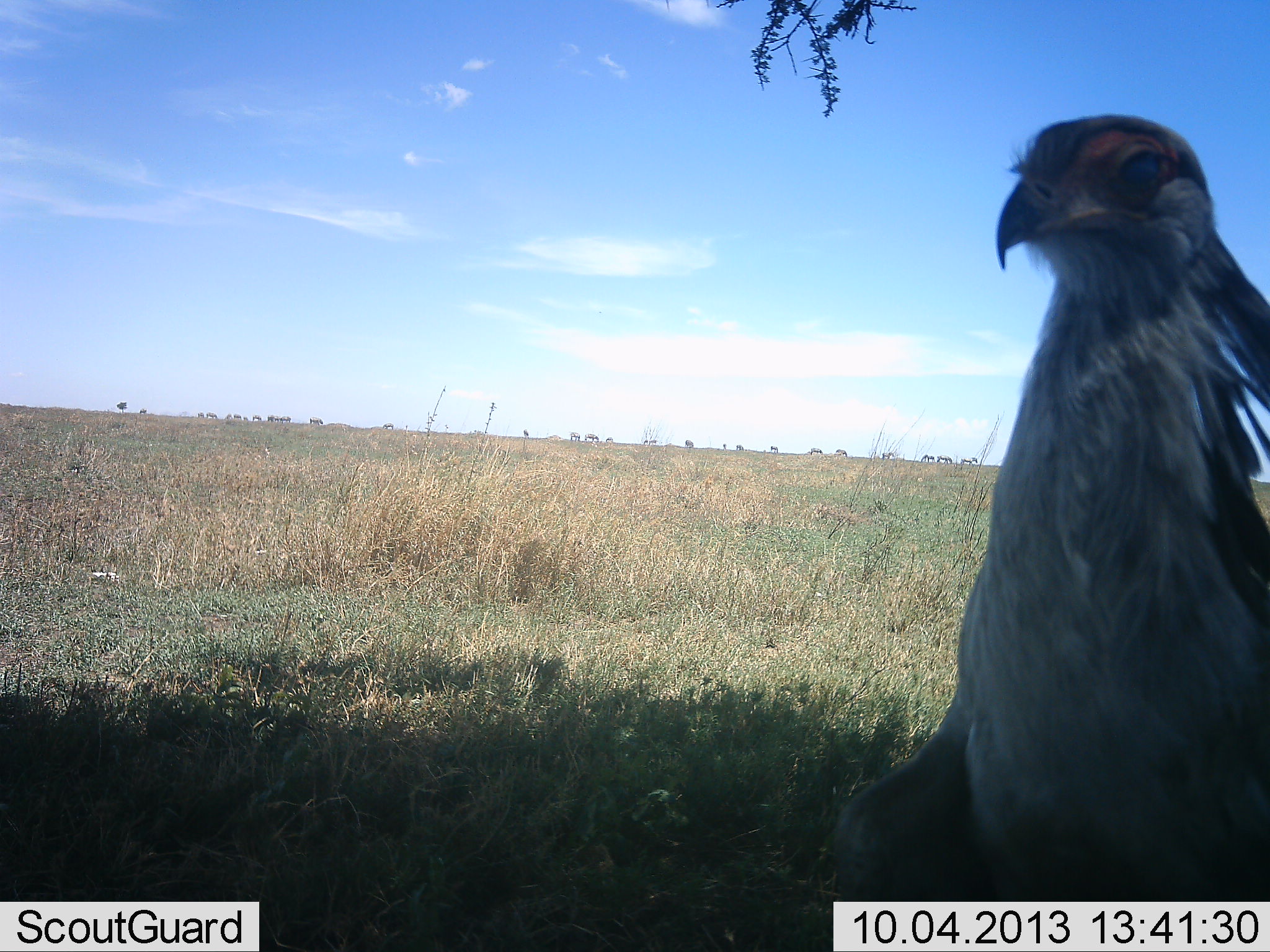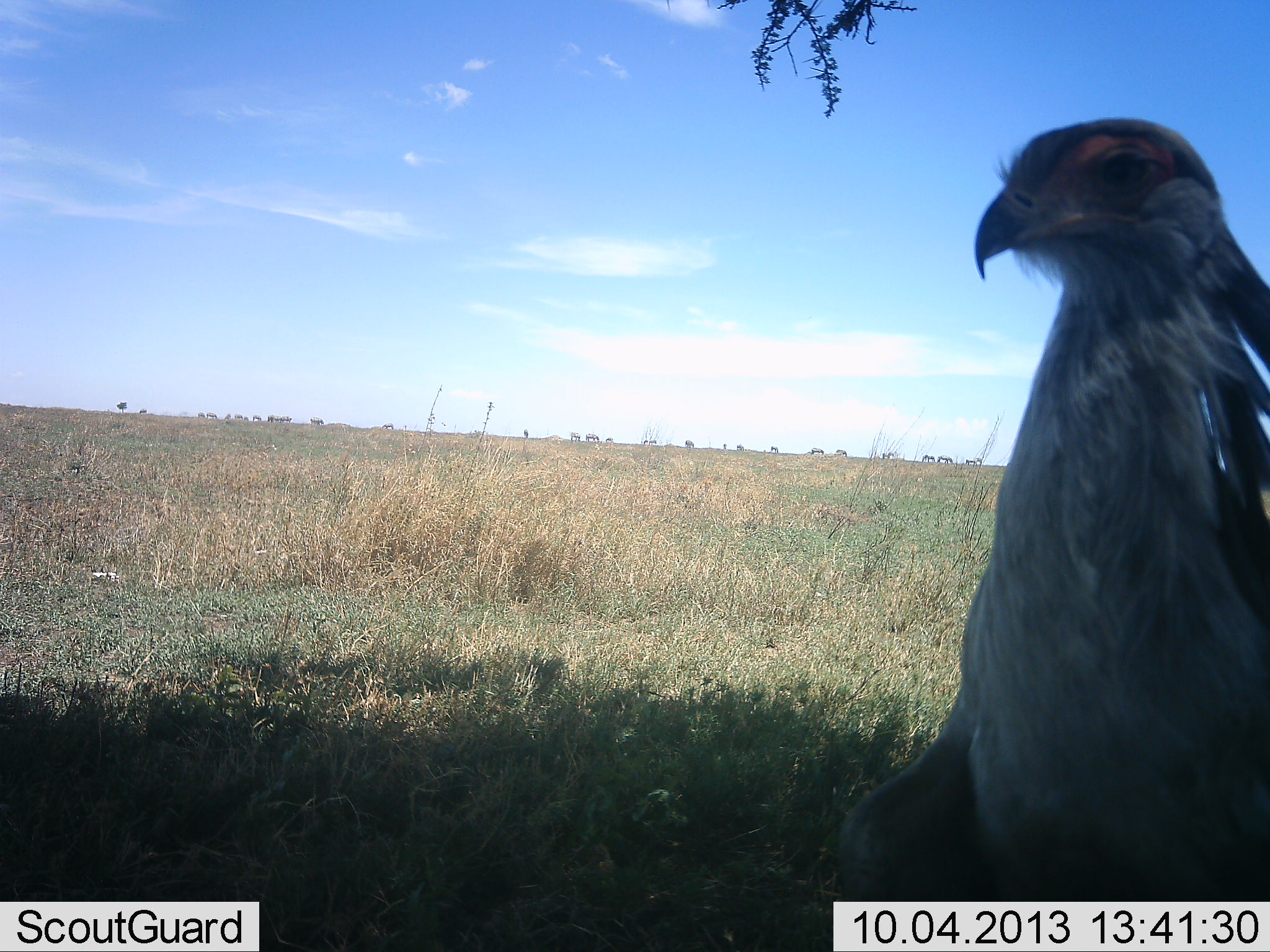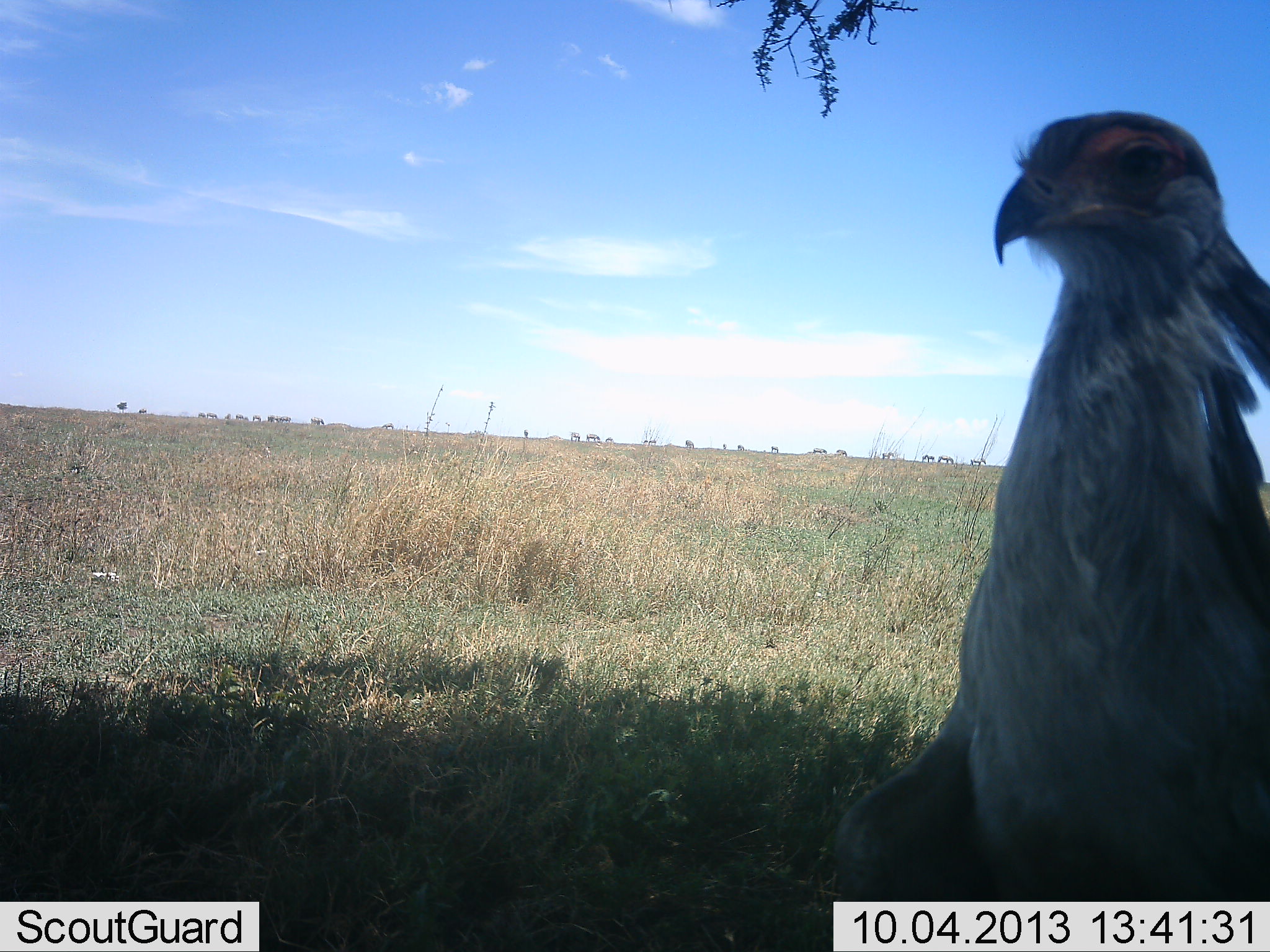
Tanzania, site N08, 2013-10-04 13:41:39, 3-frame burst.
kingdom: Animalia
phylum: Chordata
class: Aves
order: Accipitriformes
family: Sagittariidae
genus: Sagittarius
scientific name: Sagittarius serpentarius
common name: secretary bird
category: secretarybird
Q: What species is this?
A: Secretarybird (secretary bird) (Sagittarius serpentarius).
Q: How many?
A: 1.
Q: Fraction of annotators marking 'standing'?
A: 100%.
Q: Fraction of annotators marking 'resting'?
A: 0%.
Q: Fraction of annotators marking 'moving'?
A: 0%.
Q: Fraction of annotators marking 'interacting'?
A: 0%.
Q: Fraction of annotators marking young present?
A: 0%.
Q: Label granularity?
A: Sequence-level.